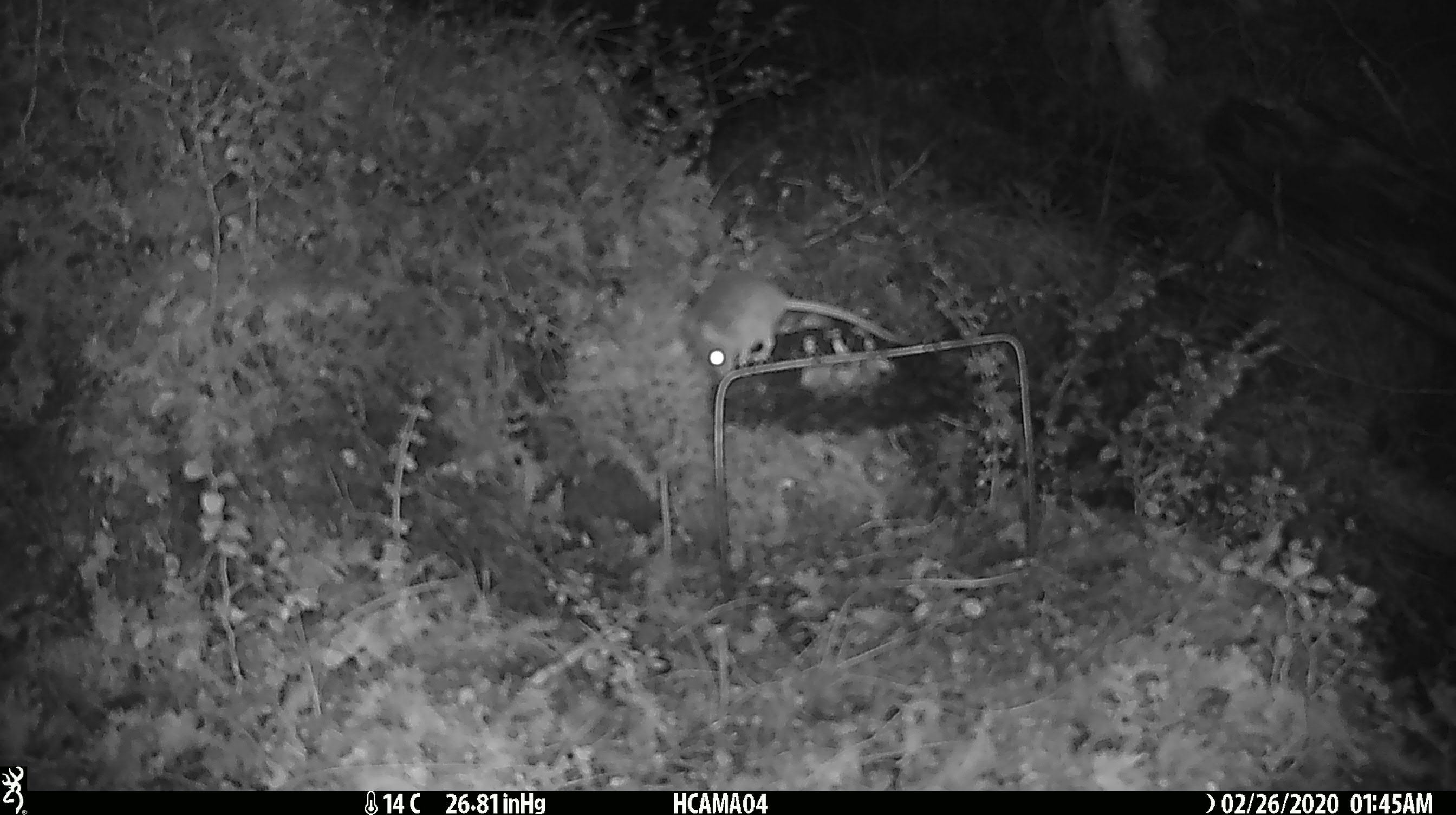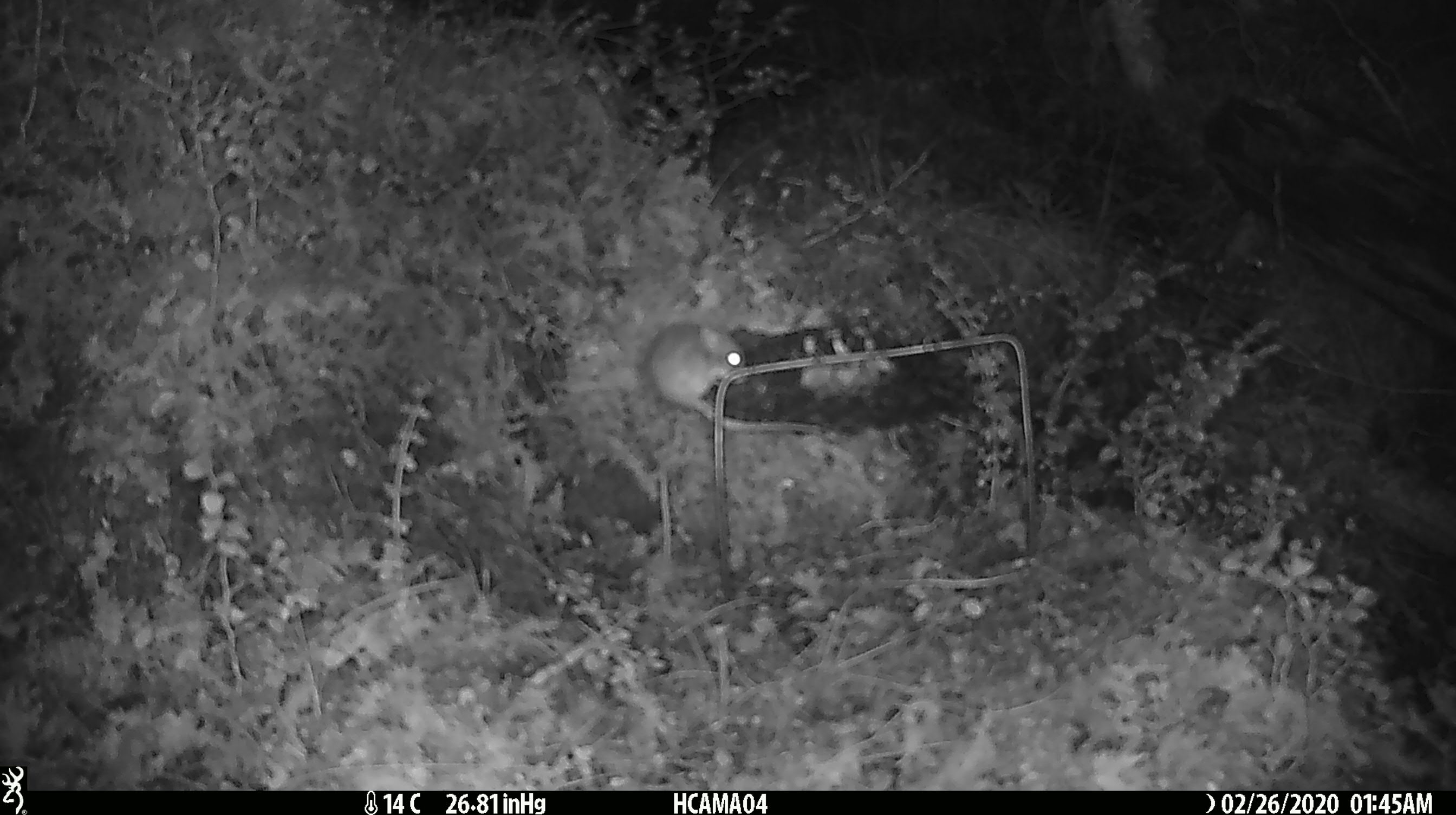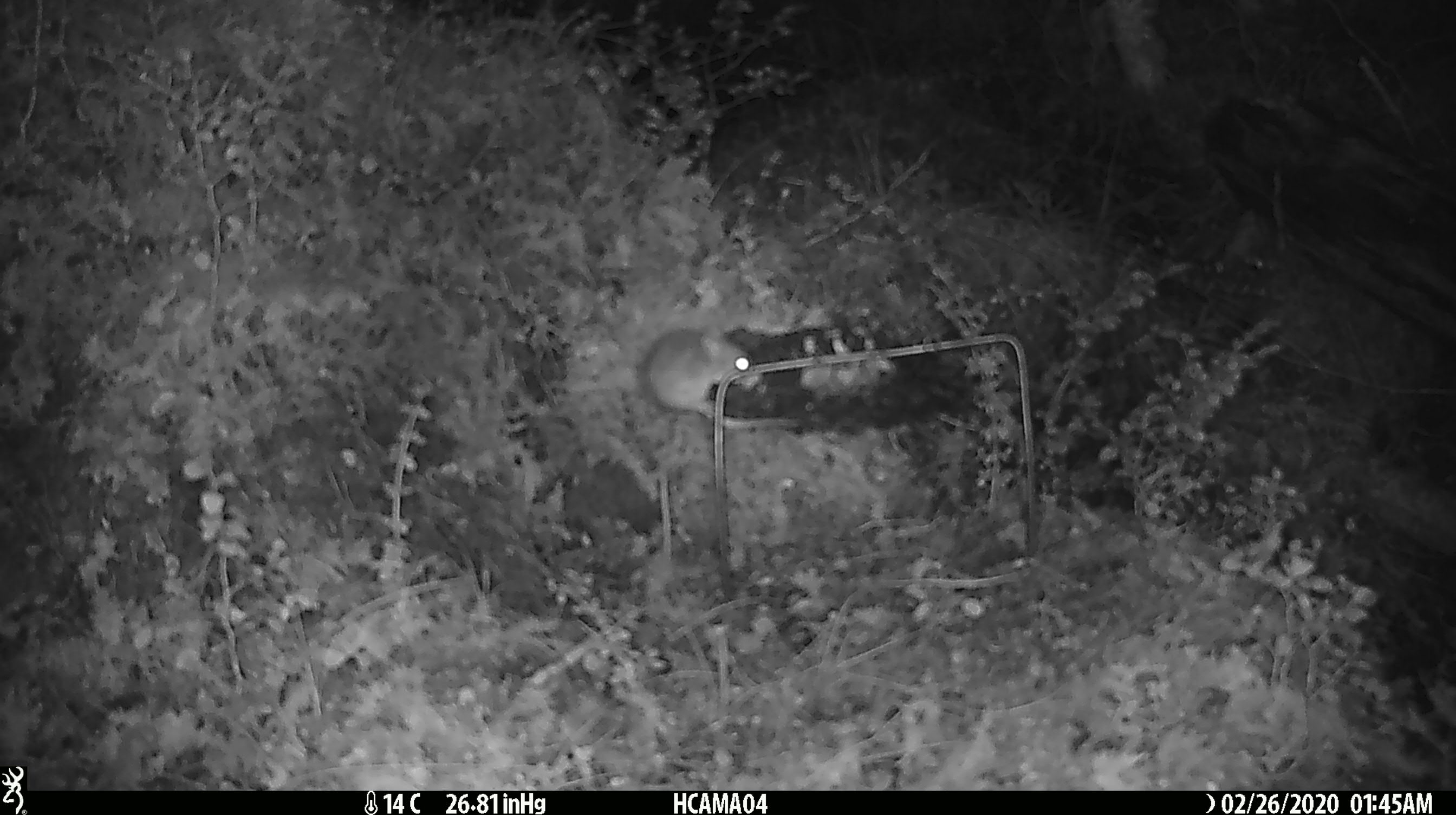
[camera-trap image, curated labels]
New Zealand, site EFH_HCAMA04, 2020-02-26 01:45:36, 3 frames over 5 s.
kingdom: Animalia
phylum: Chordata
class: Mammalia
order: Rodentia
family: Muridae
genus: Mus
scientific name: Mus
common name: mouse